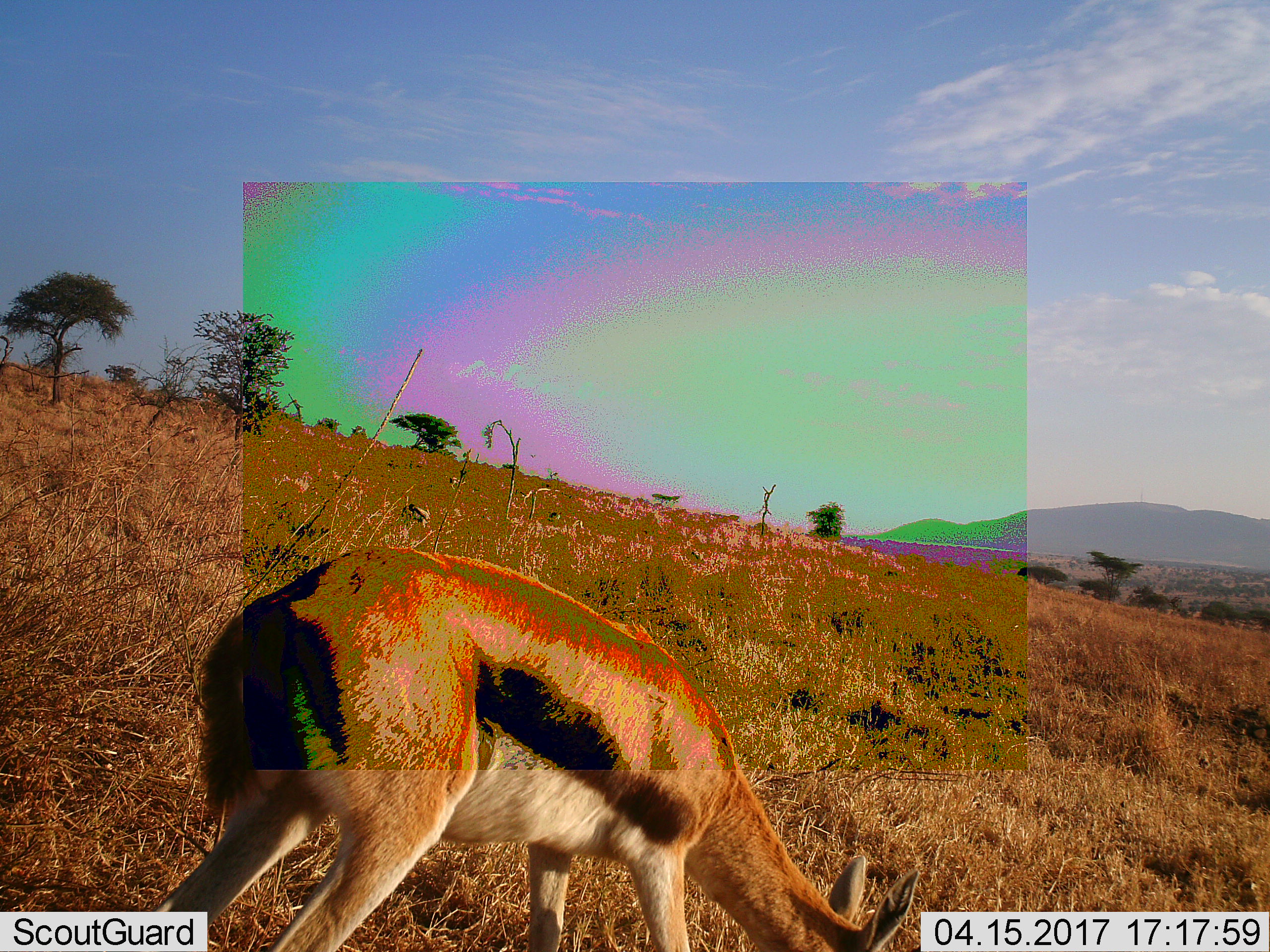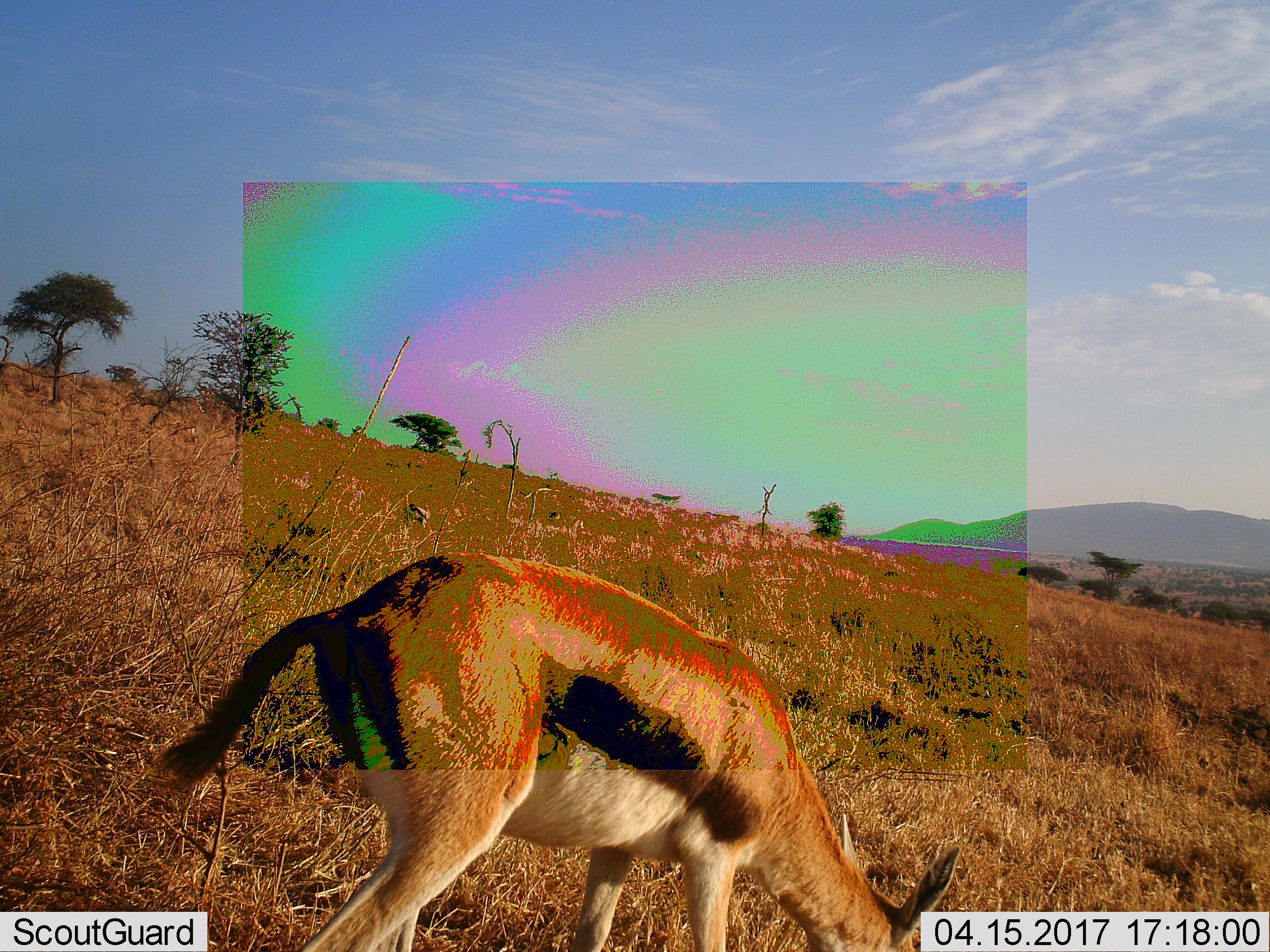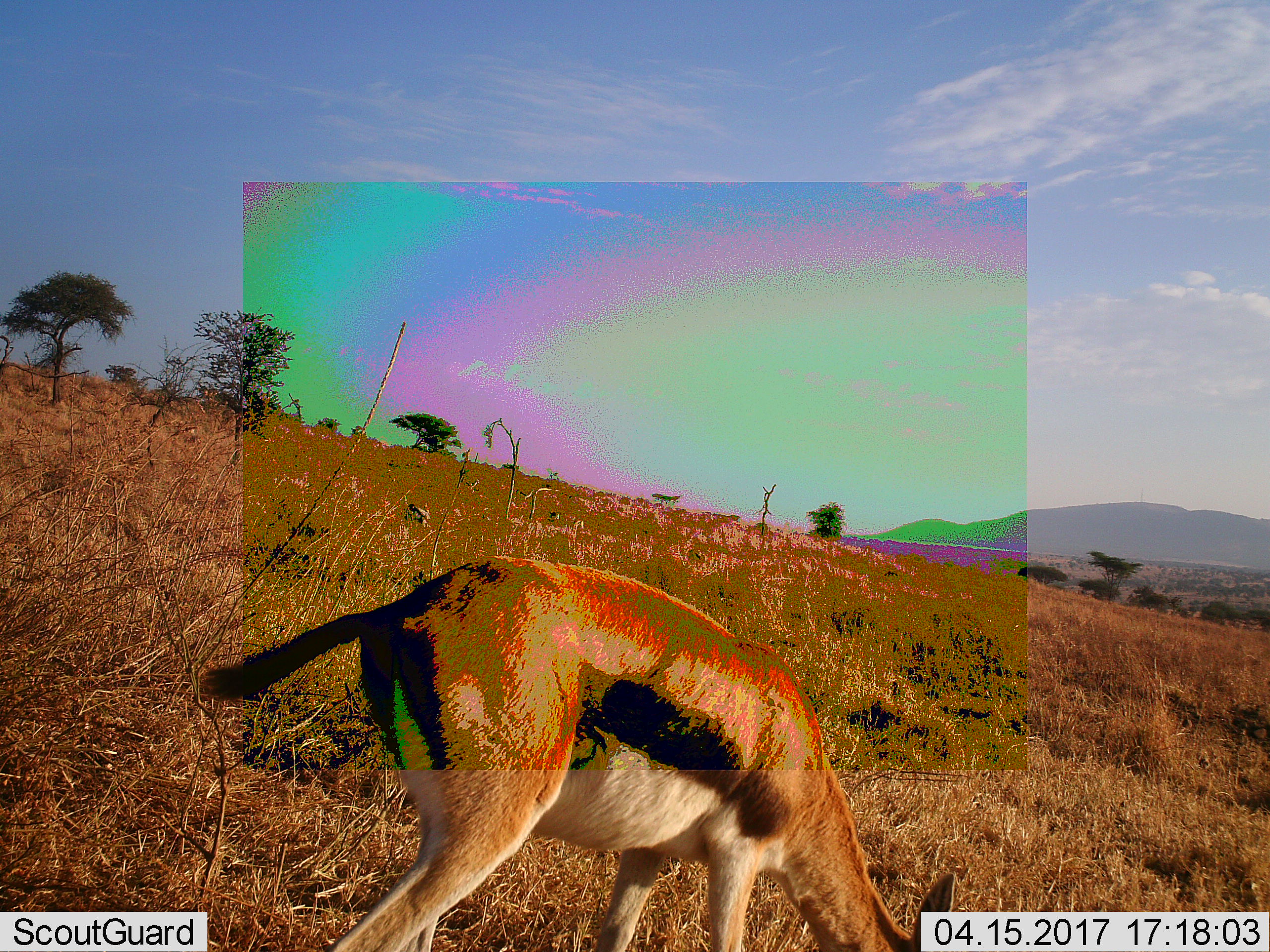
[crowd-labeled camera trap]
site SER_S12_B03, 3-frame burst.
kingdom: Animalia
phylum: Chordata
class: Mammalia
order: Artiodactyla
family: Bovidae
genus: Eudorcas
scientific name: Eudorcas thomsonii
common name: thomson's gazelle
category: gazellethomsons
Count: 1.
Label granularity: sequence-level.